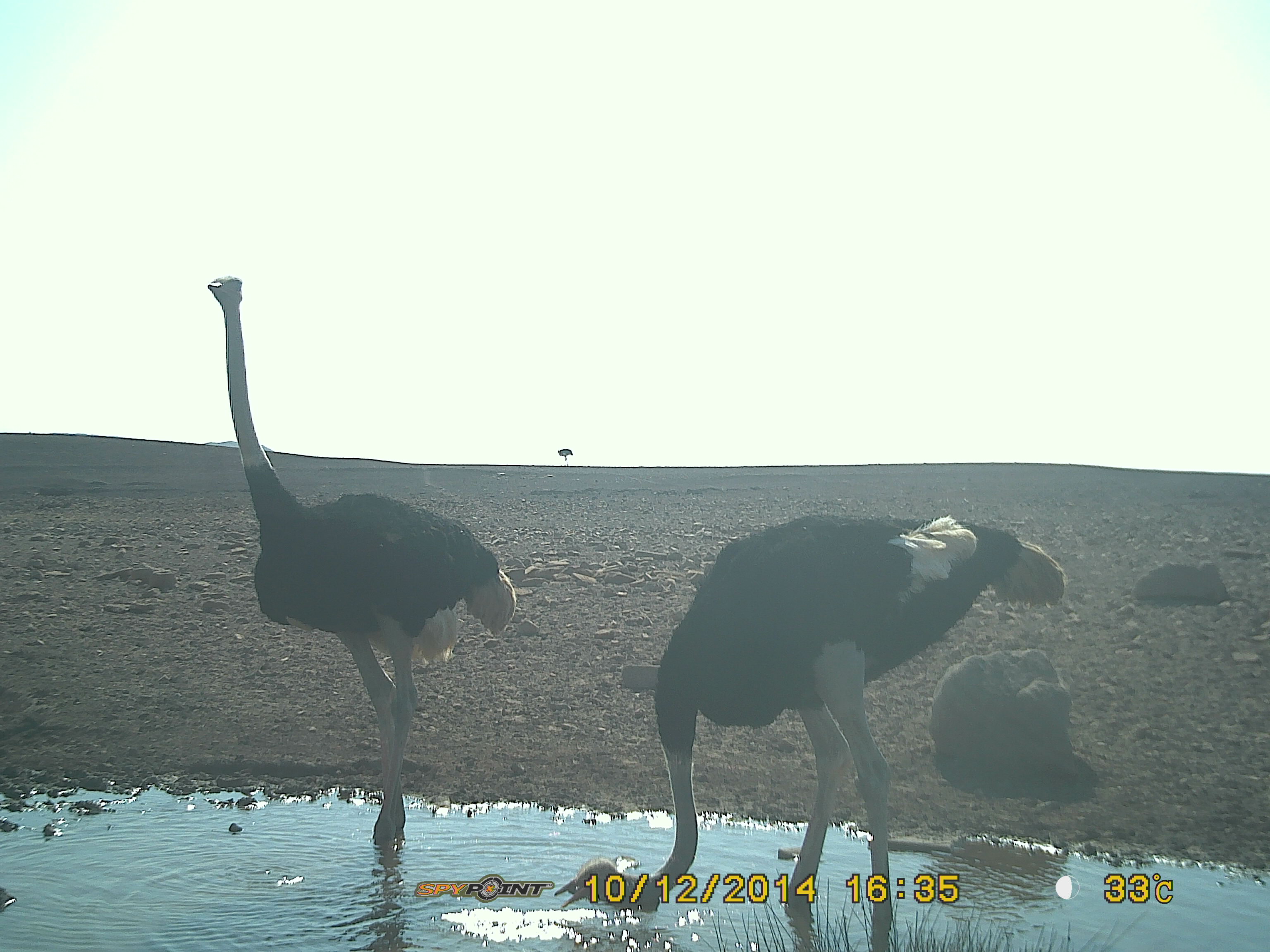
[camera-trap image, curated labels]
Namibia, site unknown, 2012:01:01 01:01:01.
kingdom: Animalia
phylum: Chordata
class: Aves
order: Struthioniformes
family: Struthionidae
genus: Struthio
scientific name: Struthio camelus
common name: common ostrich